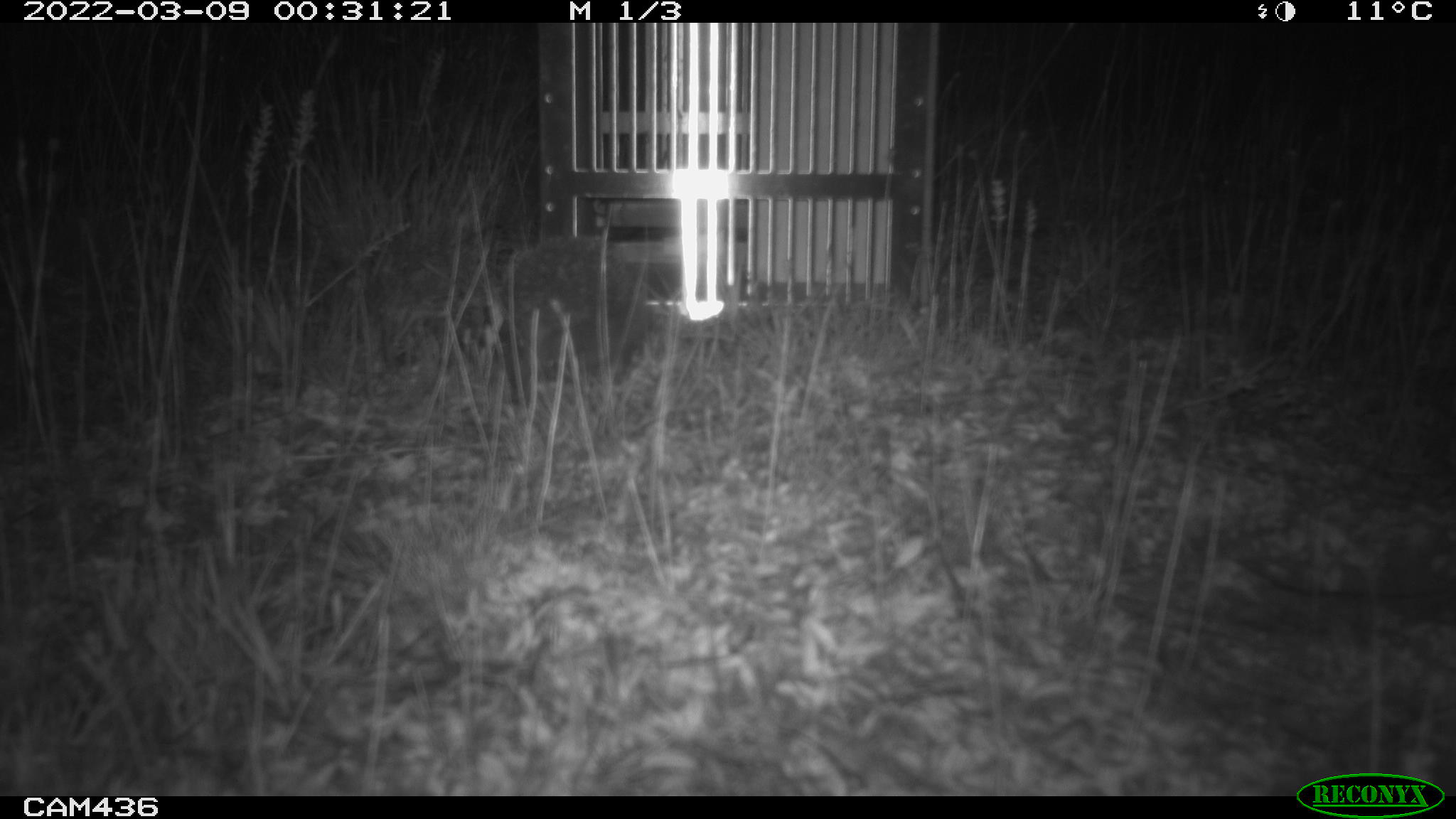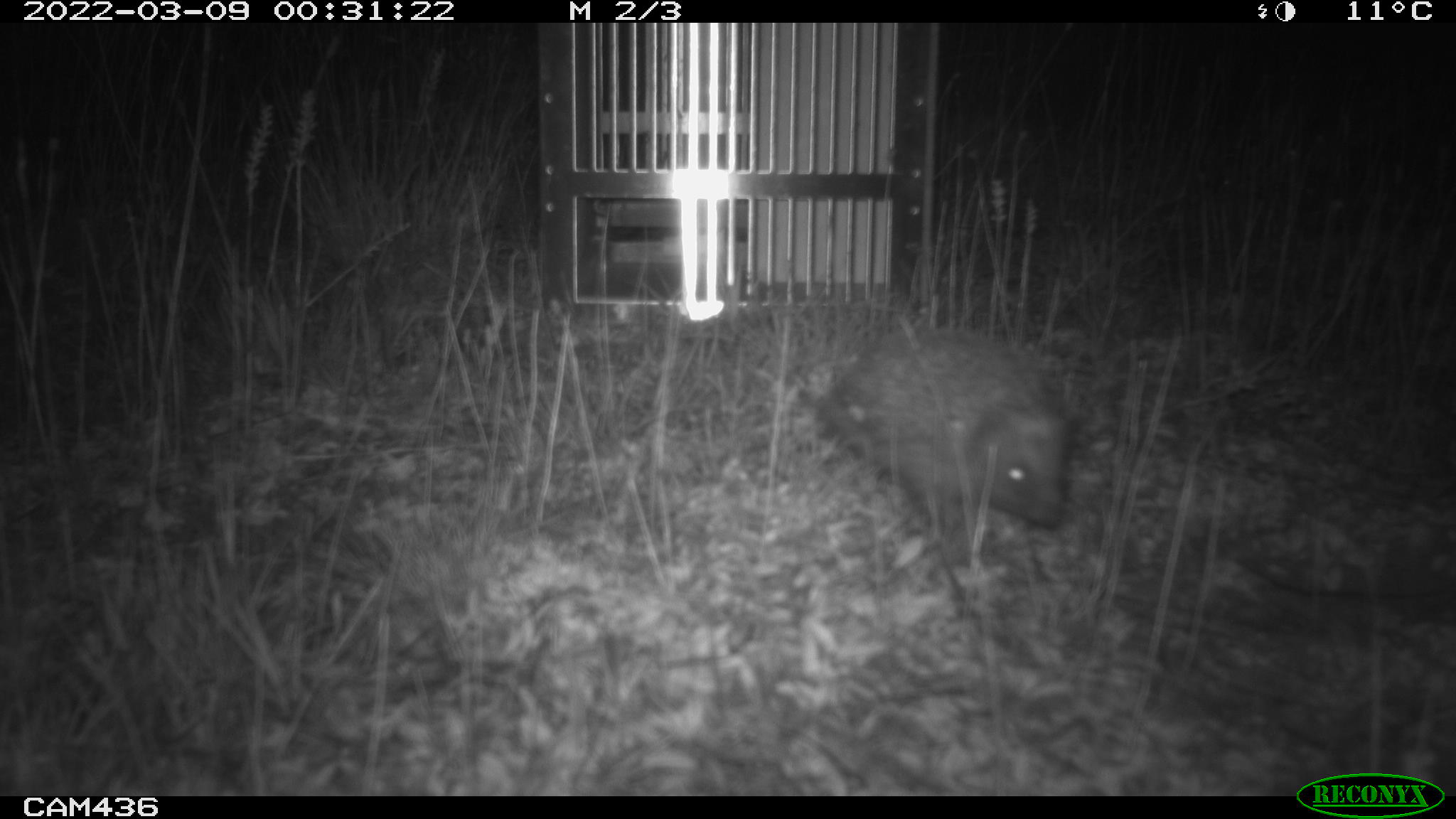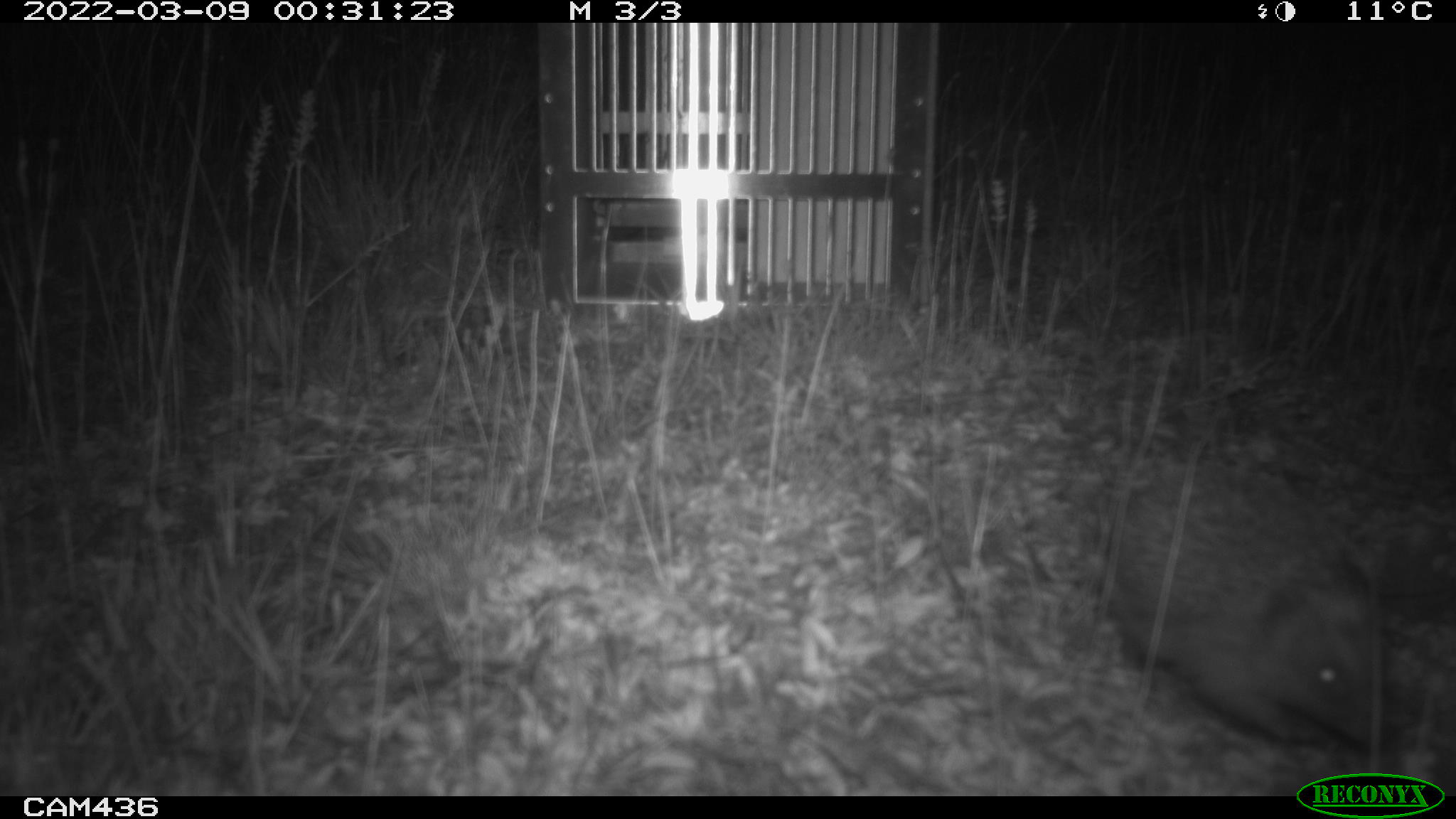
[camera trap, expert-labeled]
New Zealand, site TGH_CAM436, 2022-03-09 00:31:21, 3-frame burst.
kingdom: Animalia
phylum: Chordata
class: Mammalia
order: Eulipotyphla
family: Erinaceidae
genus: Erinaceus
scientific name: Erinaceus europaeus europaeus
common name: european hedgehog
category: hedgehog